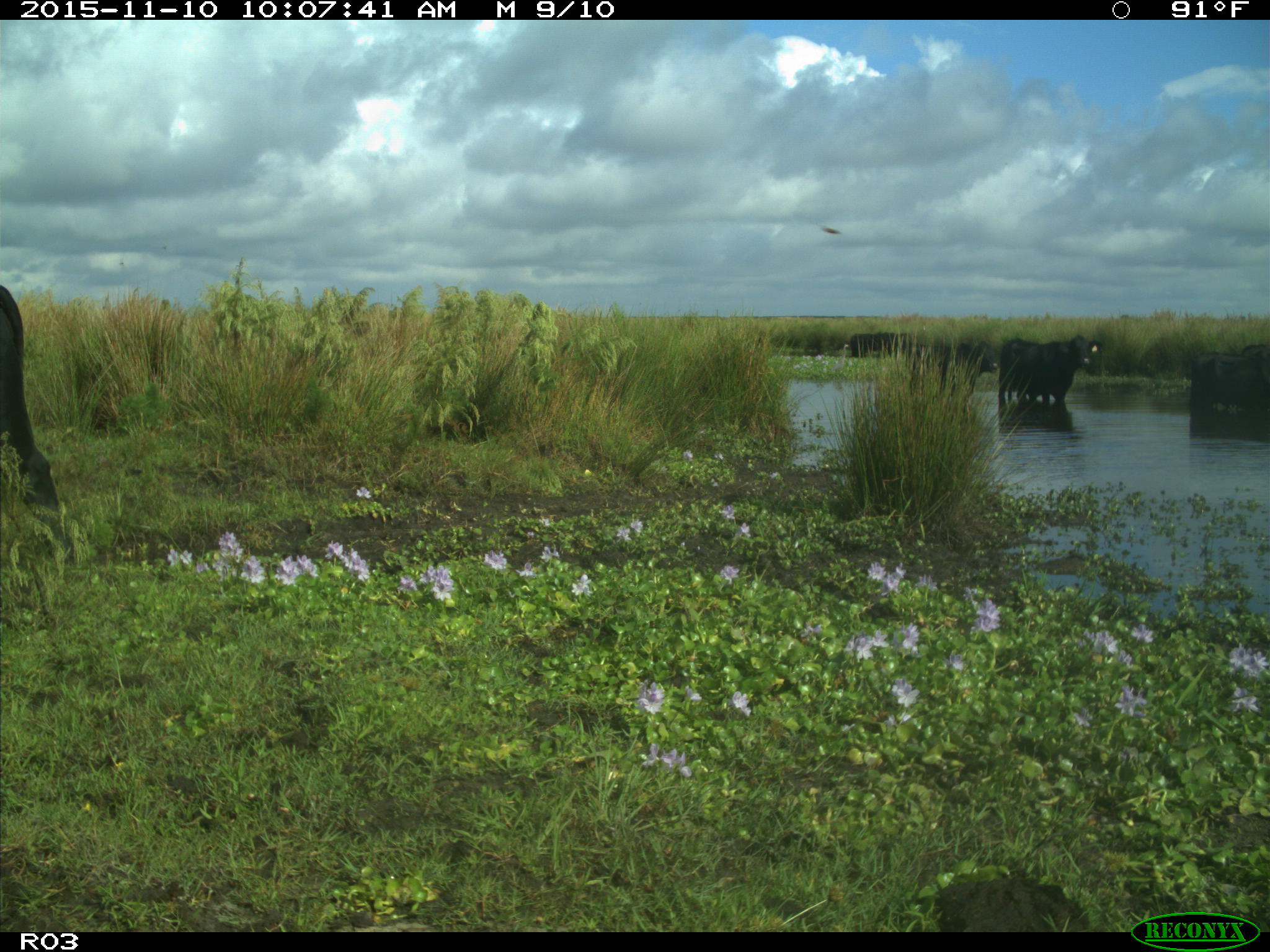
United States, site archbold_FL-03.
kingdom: Animalia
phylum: Chordata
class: Mammalia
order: Artiodactyla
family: Bovidae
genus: Bos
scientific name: Bos taurus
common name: domestic cow